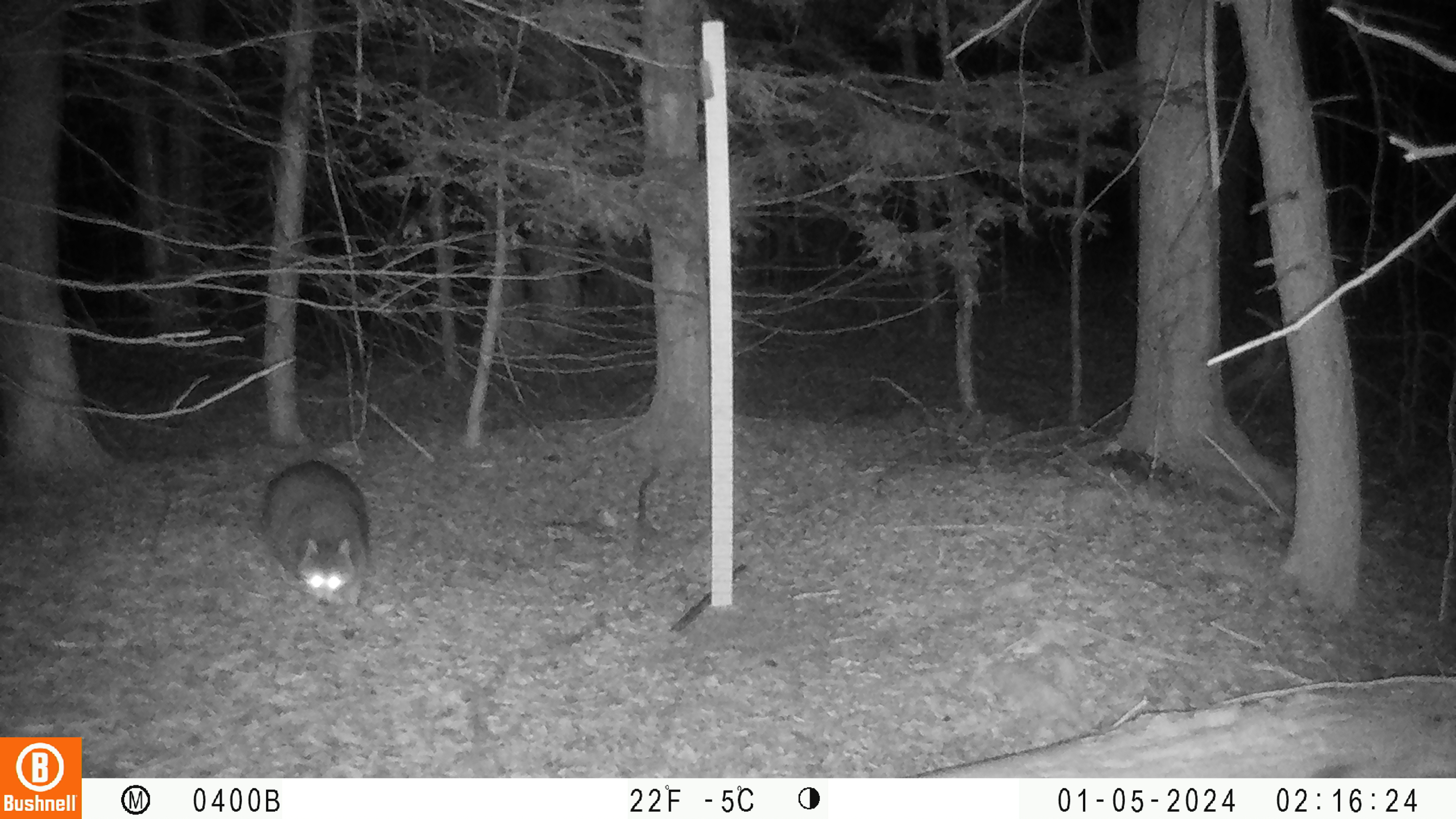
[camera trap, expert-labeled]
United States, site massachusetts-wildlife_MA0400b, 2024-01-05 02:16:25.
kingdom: Animalia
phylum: Chordata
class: Mammalia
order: Carnivora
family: Procyonidae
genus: Procyon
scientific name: Procyon lotor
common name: raccoon